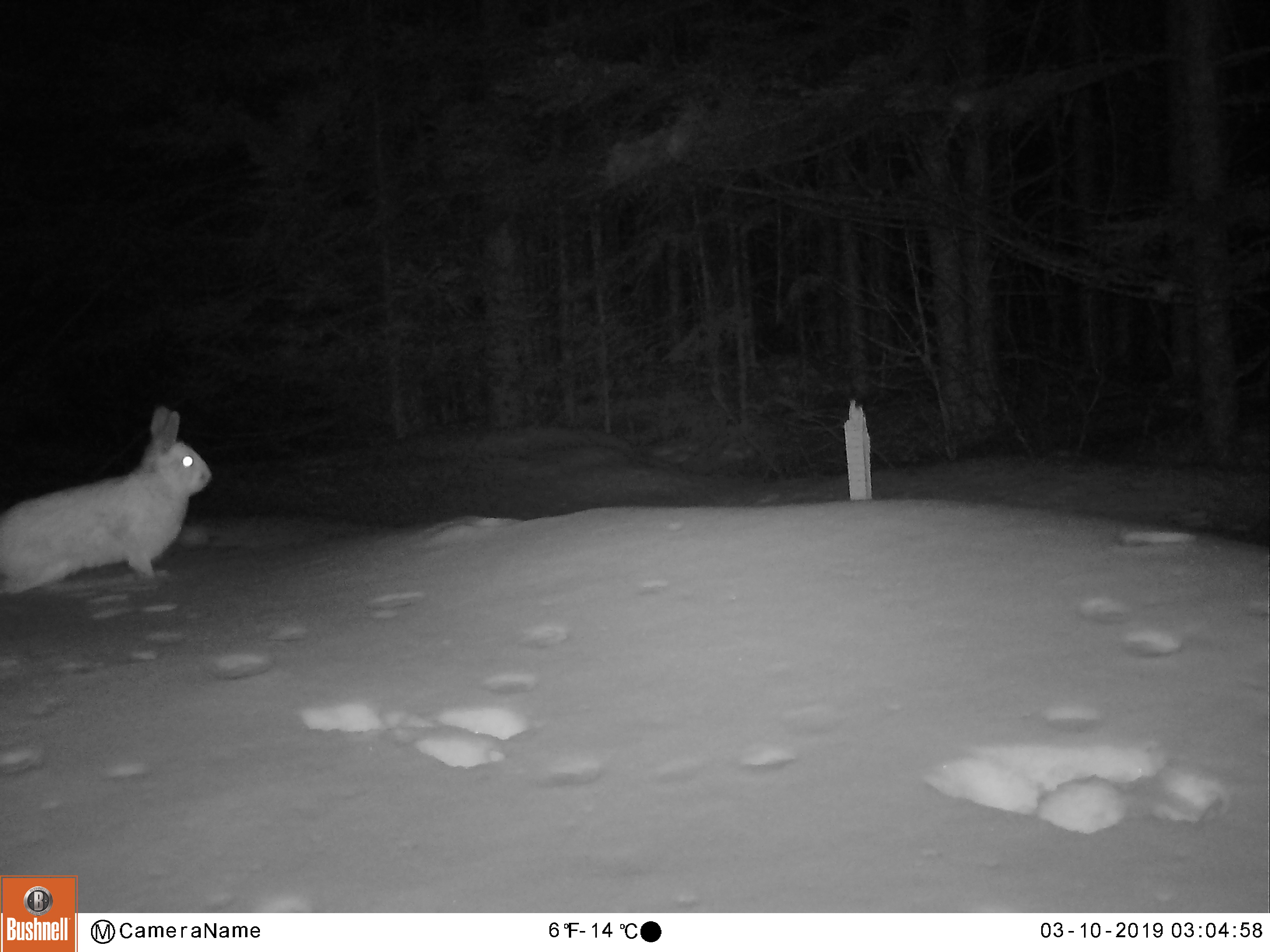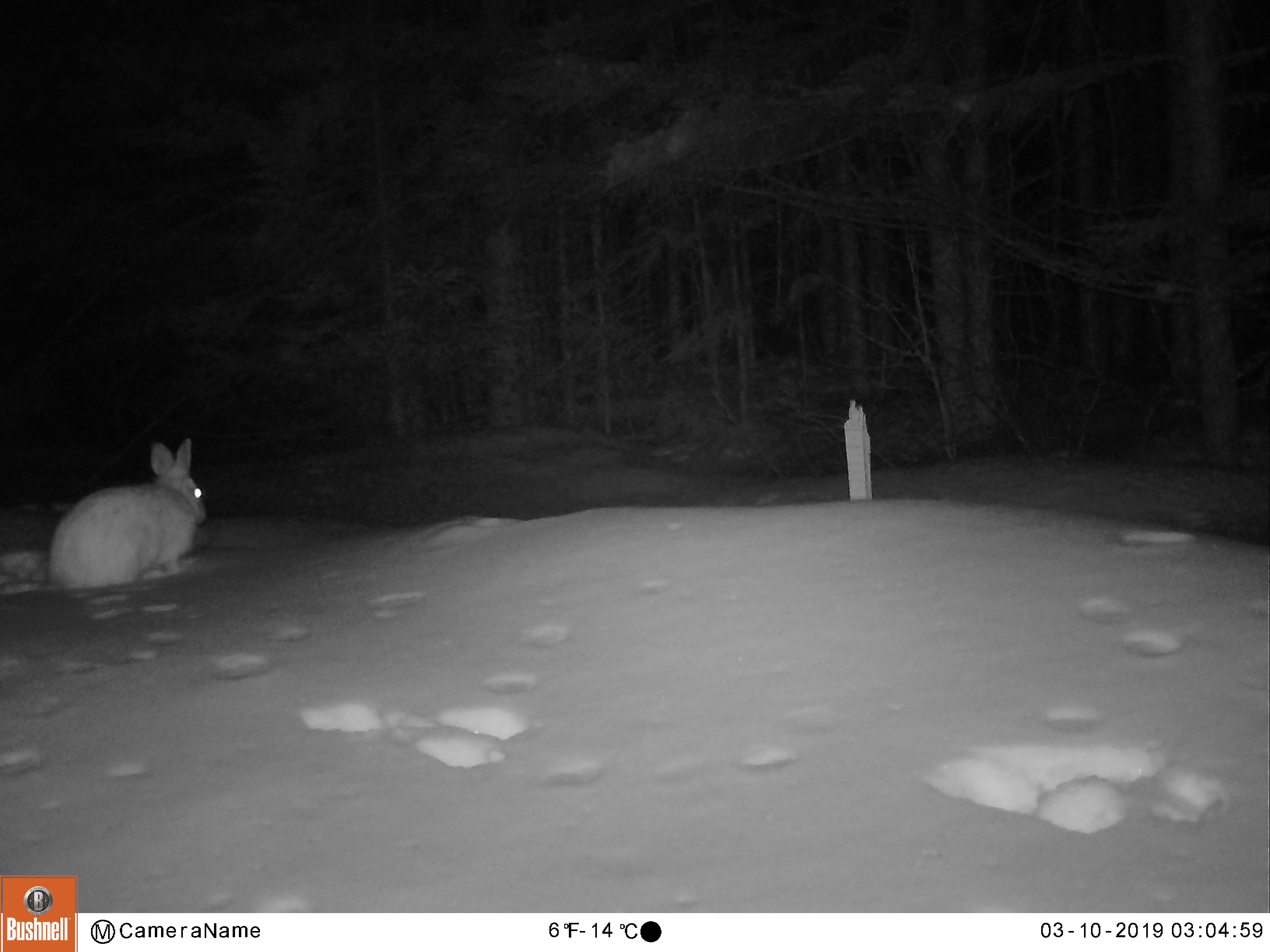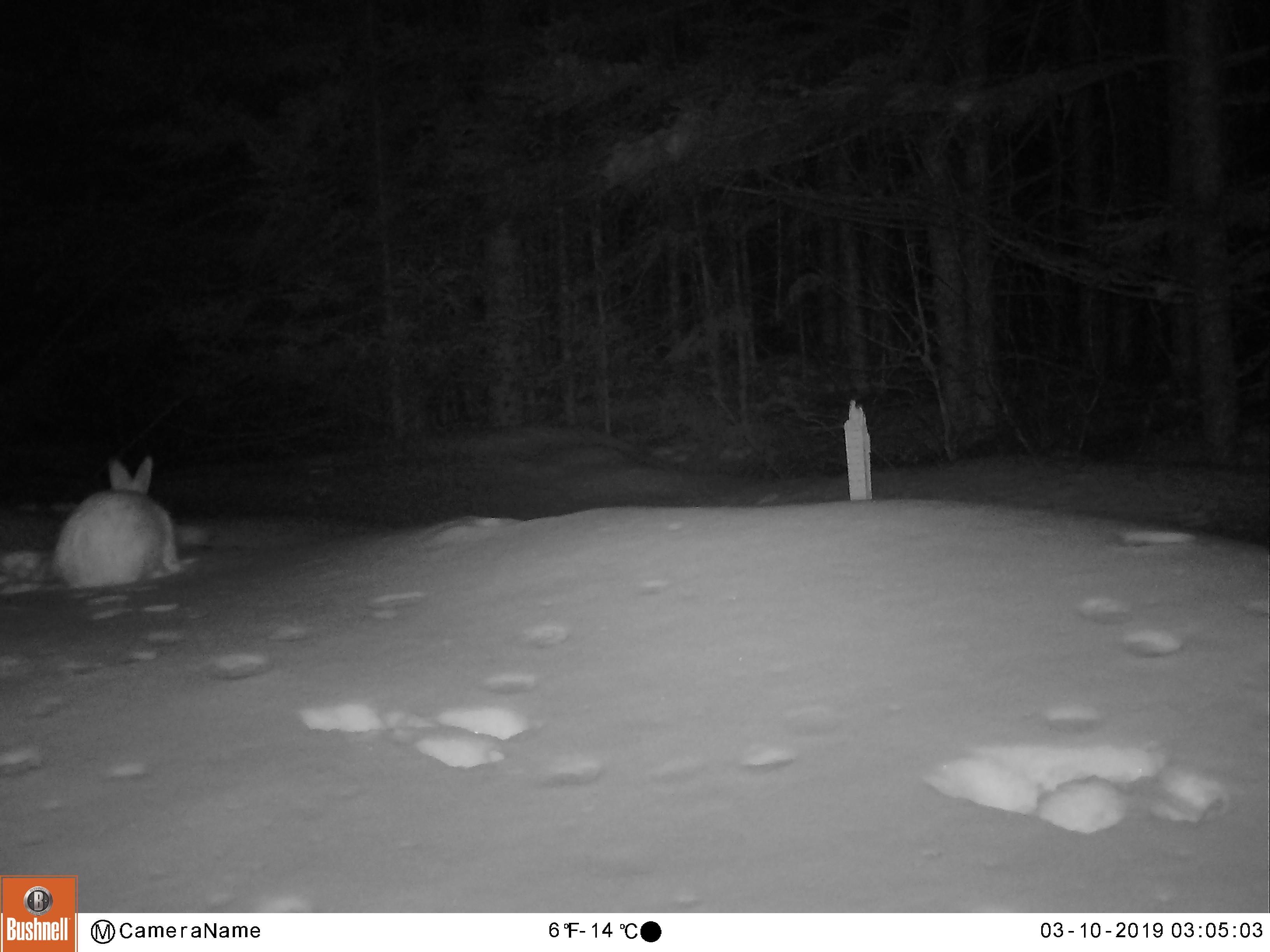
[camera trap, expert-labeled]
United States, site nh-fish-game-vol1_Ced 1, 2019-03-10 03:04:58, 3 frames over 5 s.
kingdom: Animalia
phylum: Chordata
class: Mammalia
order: Lagomorpha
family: Leporidae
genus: Lepus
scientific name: Lepus americanus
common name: snowshoe hare